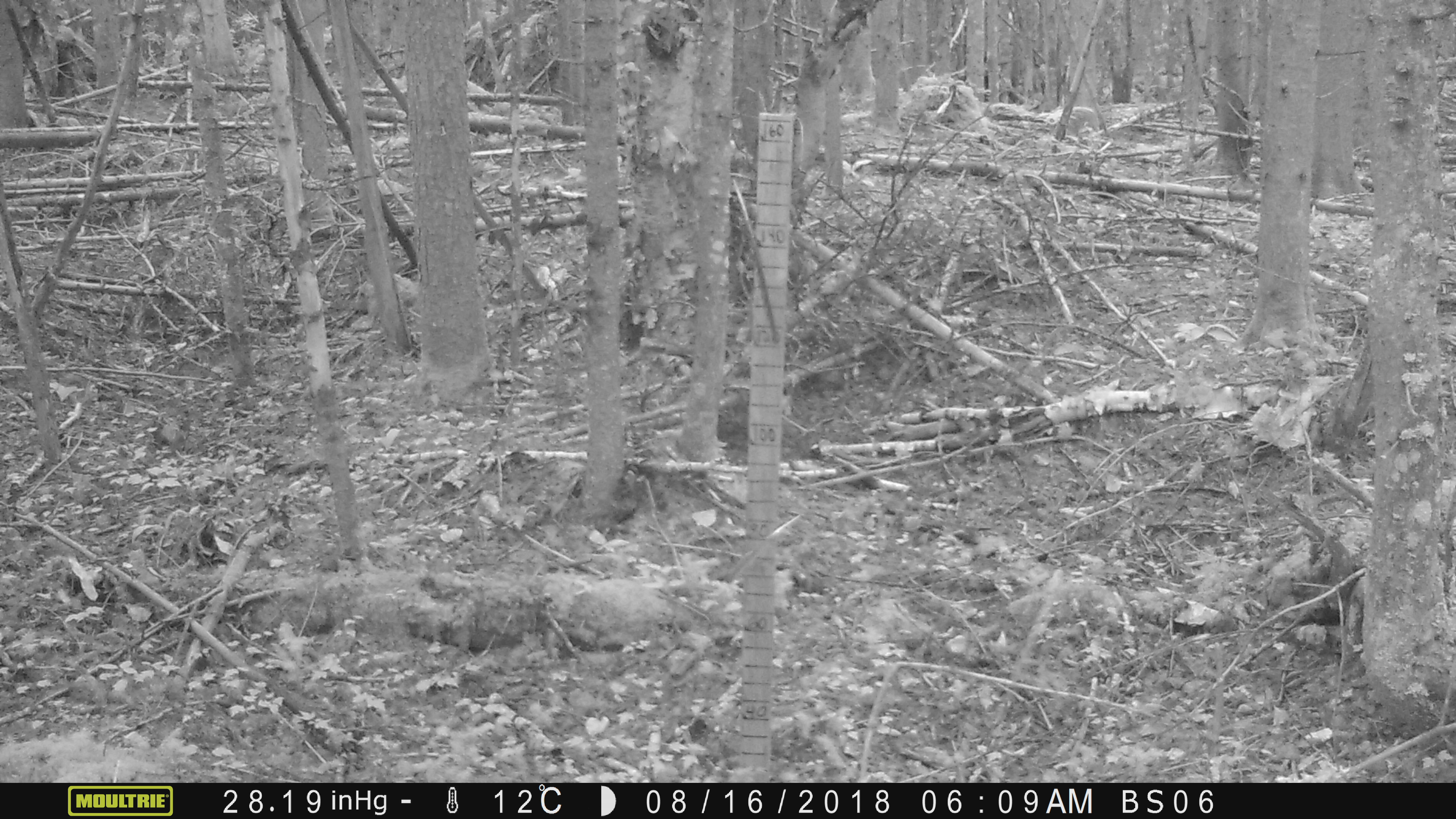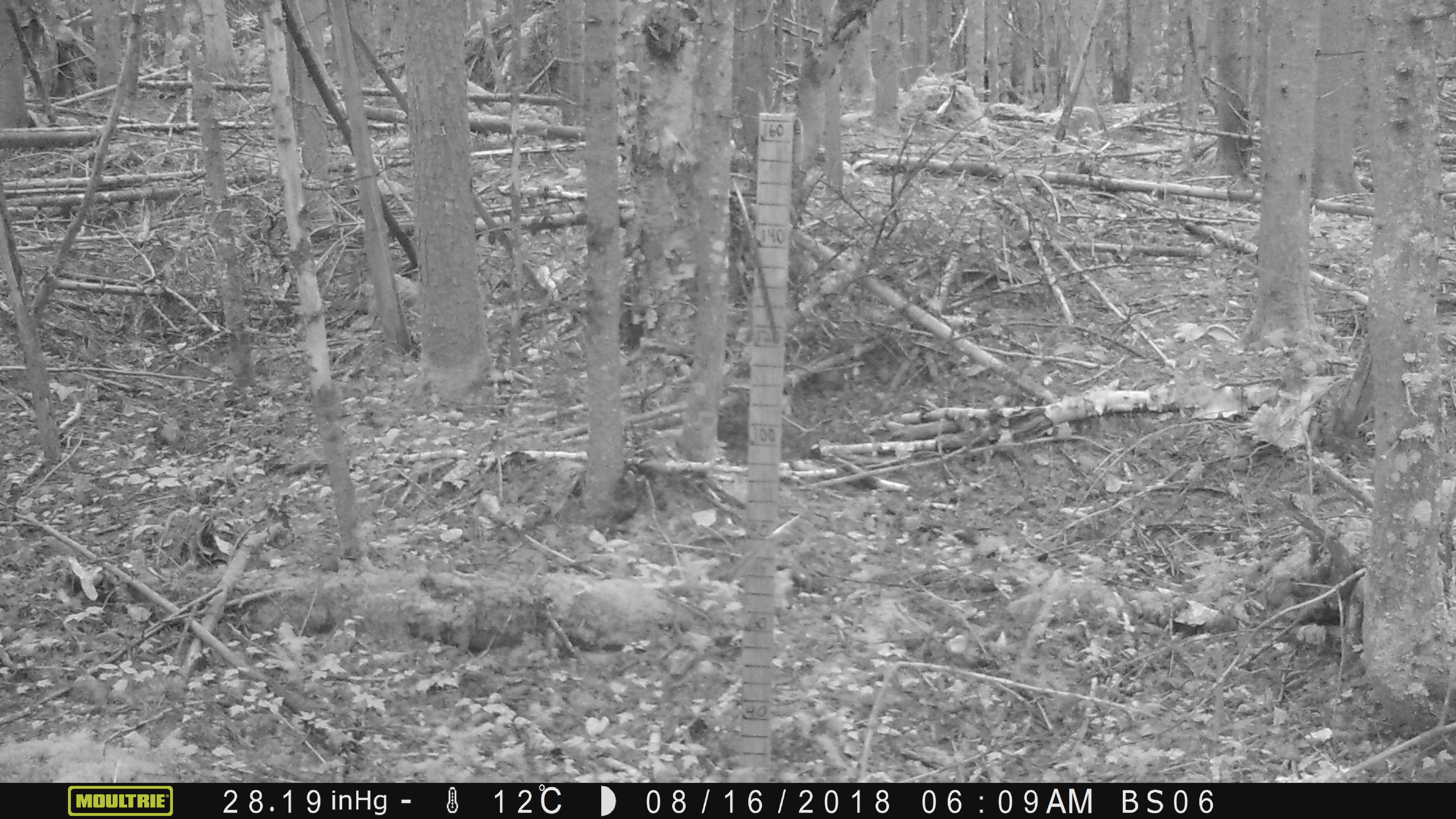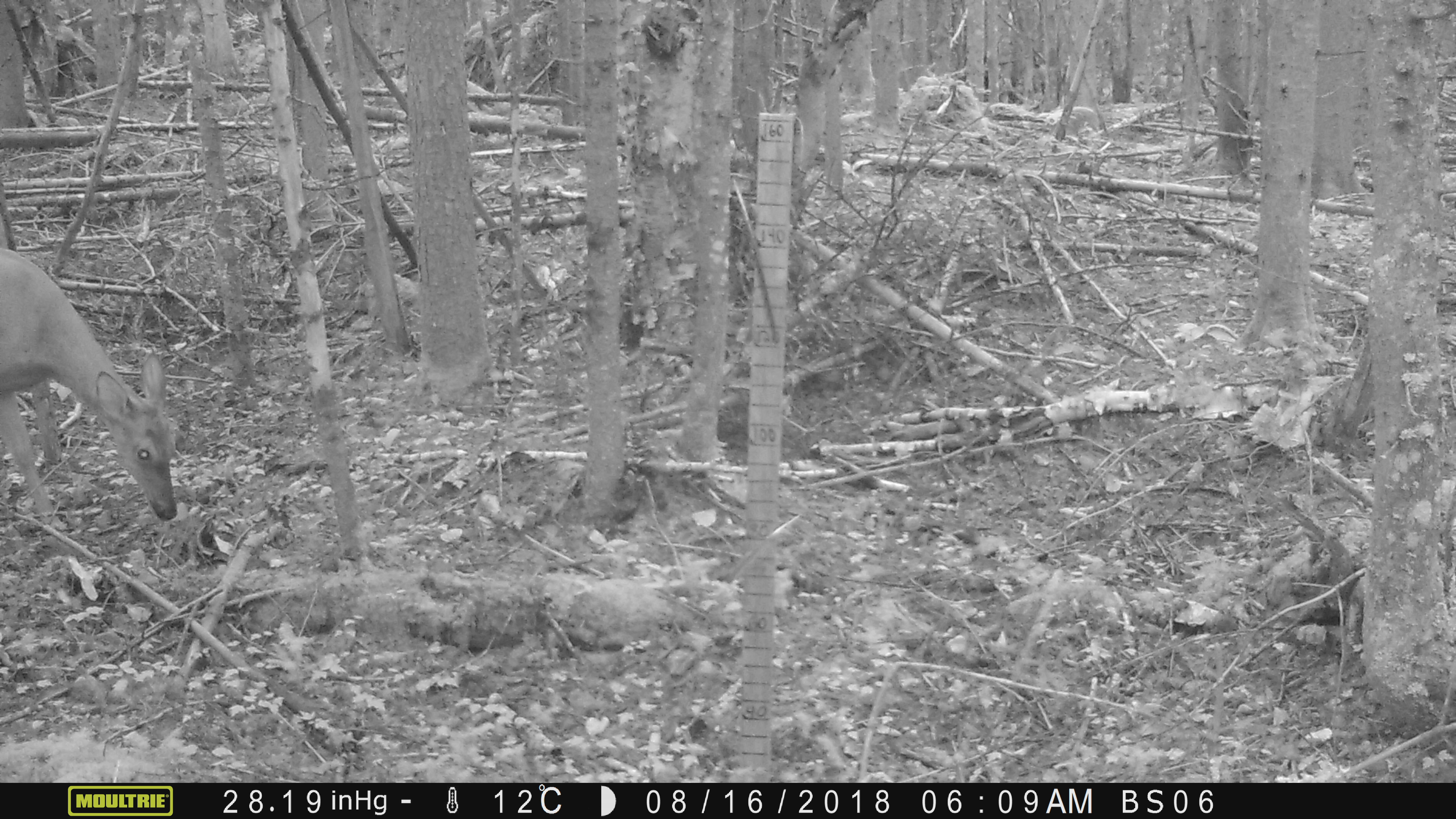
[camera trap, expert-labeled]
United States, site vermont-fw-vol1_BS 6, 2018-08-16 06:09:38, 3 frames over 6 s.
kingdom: Animalia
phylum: Chordata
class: Mammalia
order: Artiodactyla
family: Cervidae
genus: Odocoileus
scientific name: Odocoileus virginianus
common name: white-tailed deer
White-tailed deer (Odocoileus virginianus).